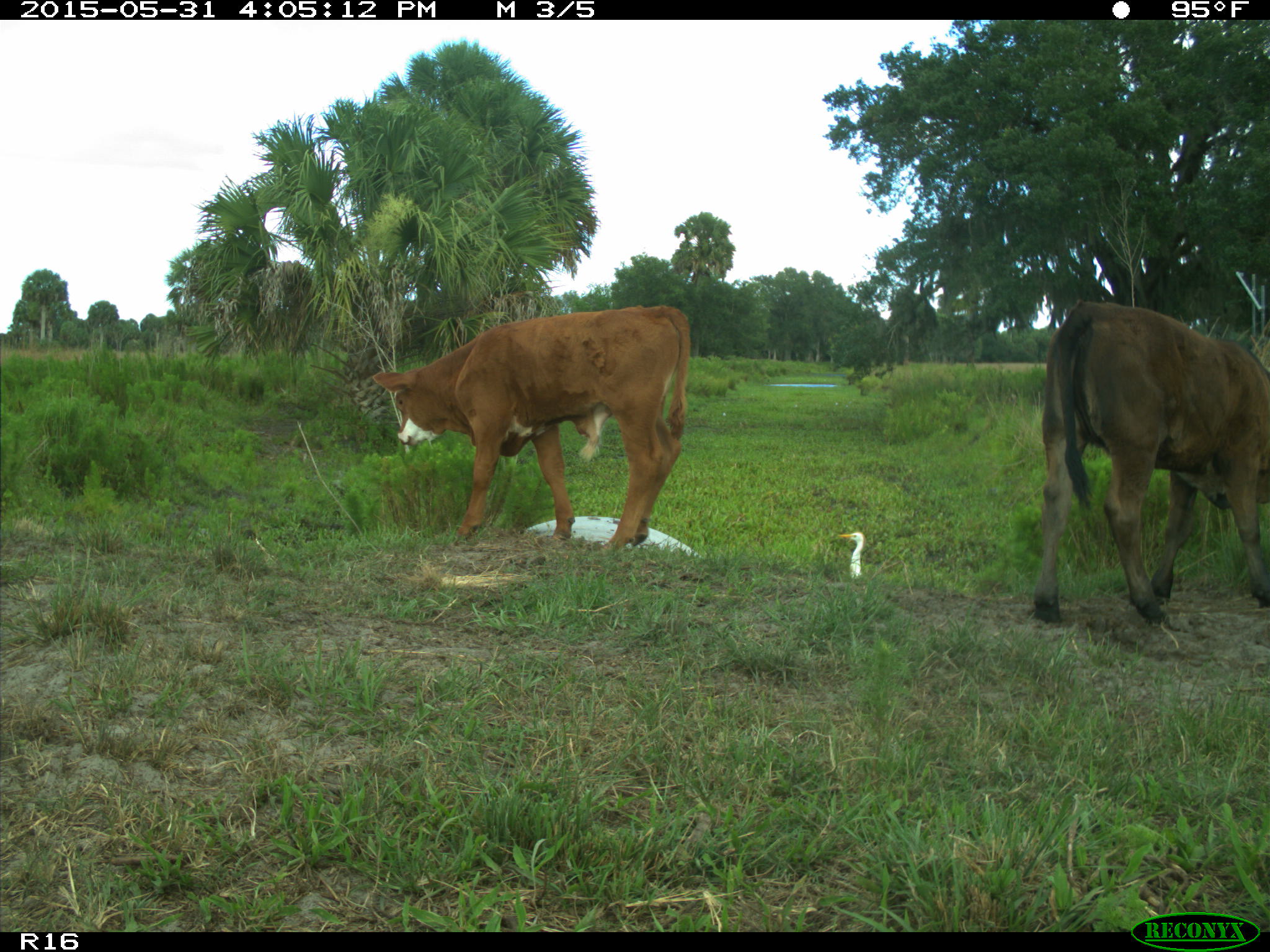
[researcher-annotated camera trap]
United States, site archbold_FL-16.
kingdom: Animalia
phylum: Chordata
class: Mammalia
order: Artiodactyla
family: Bovidae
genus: Bos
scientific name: Bos taurus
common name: domestic cow